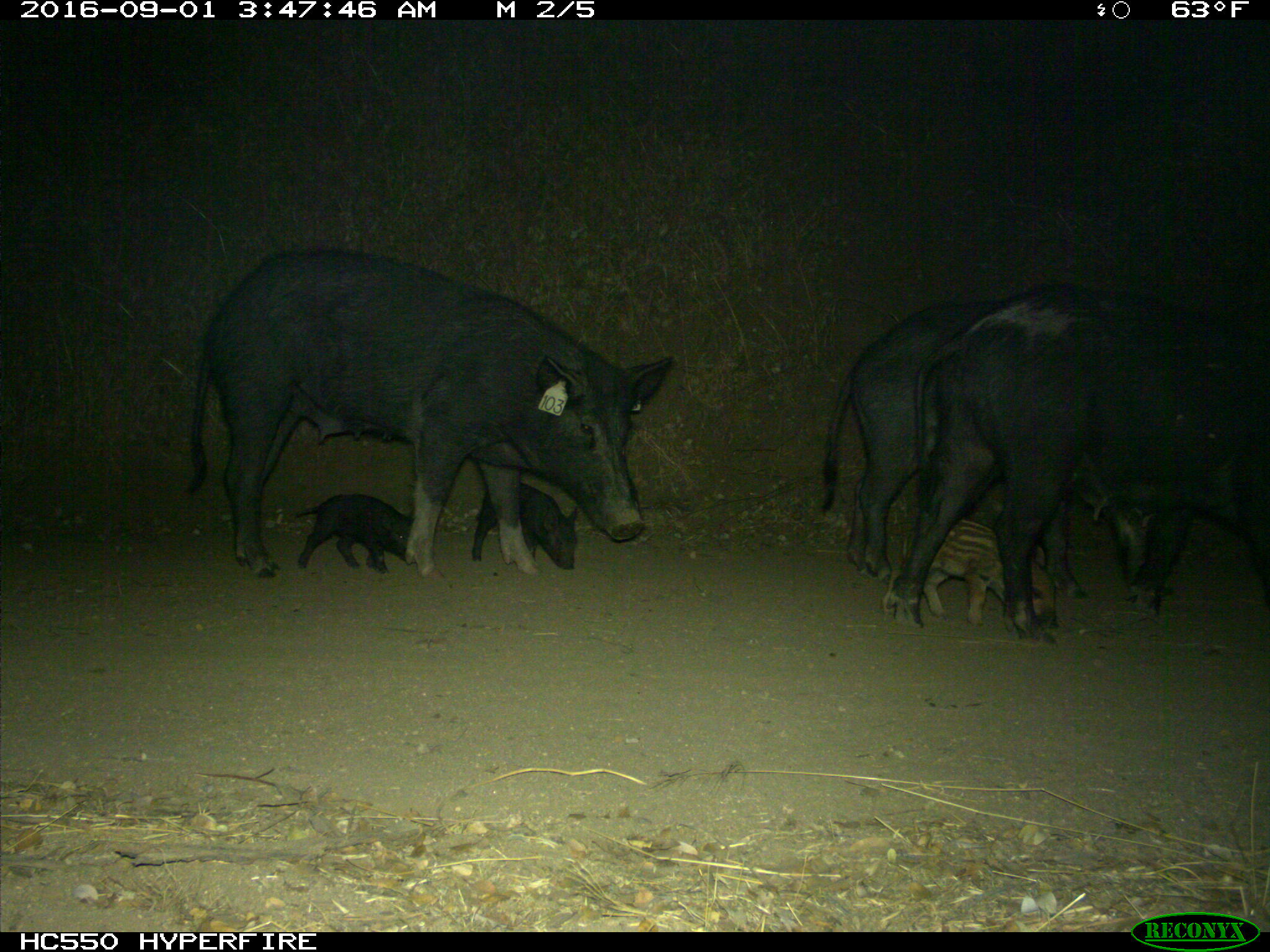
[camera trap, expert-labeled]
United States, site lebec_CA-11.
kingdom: Animalia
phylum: Chordata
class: Mammalia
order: Artiodactyla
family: Suidae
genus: Sus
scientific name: Sus scrofa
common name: wild boar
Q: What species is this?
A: Sus scrofa (wild boar).